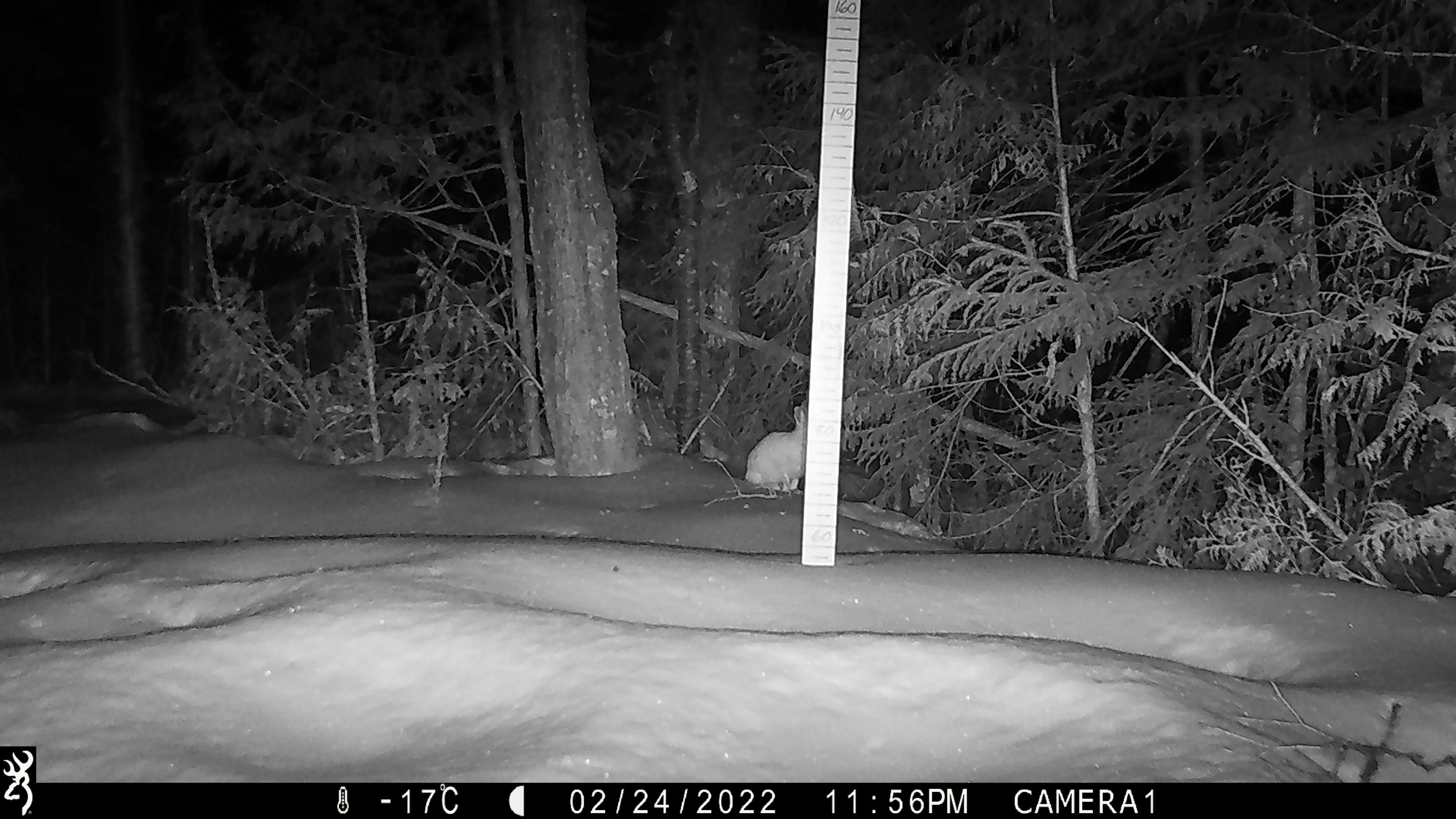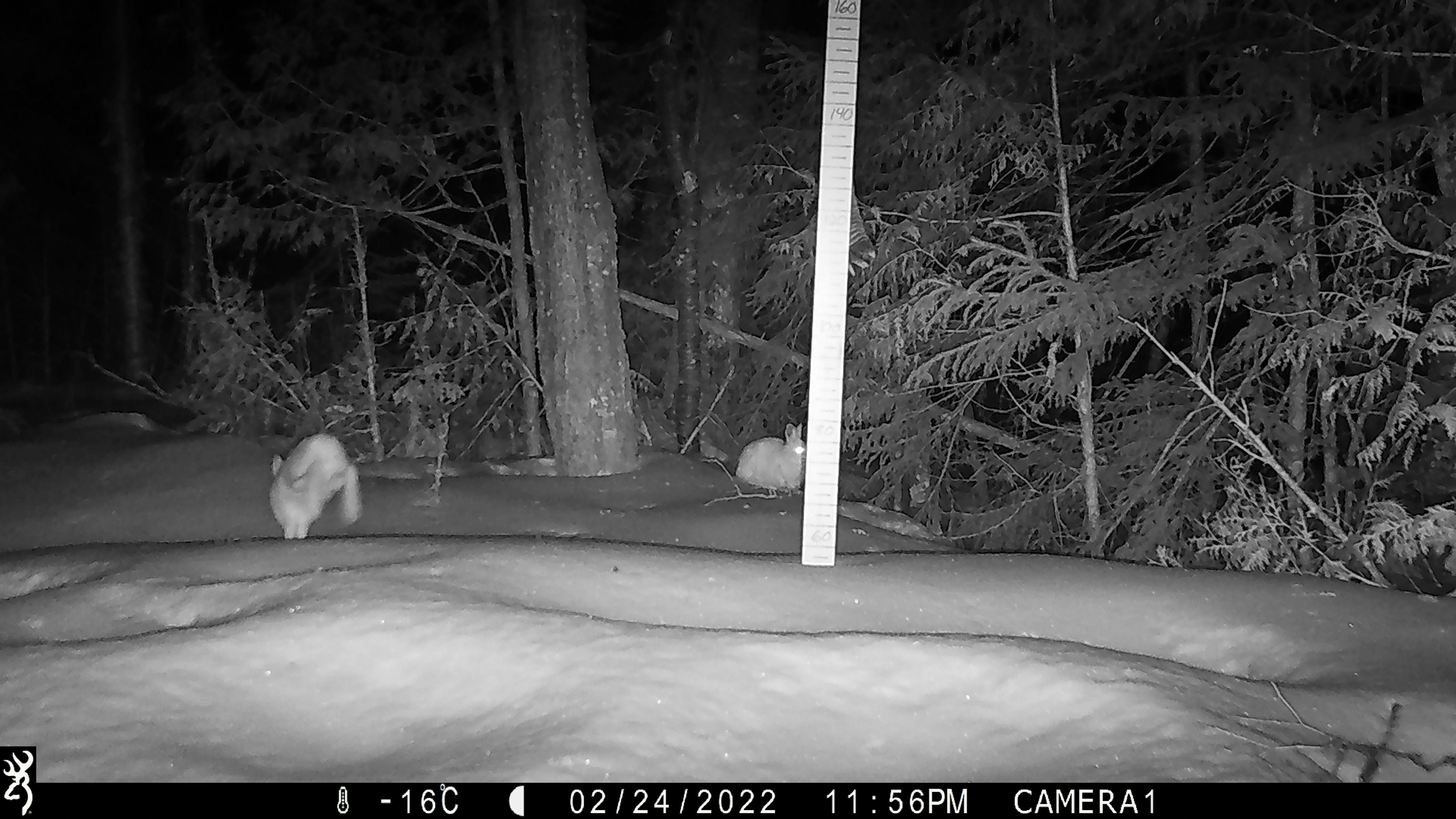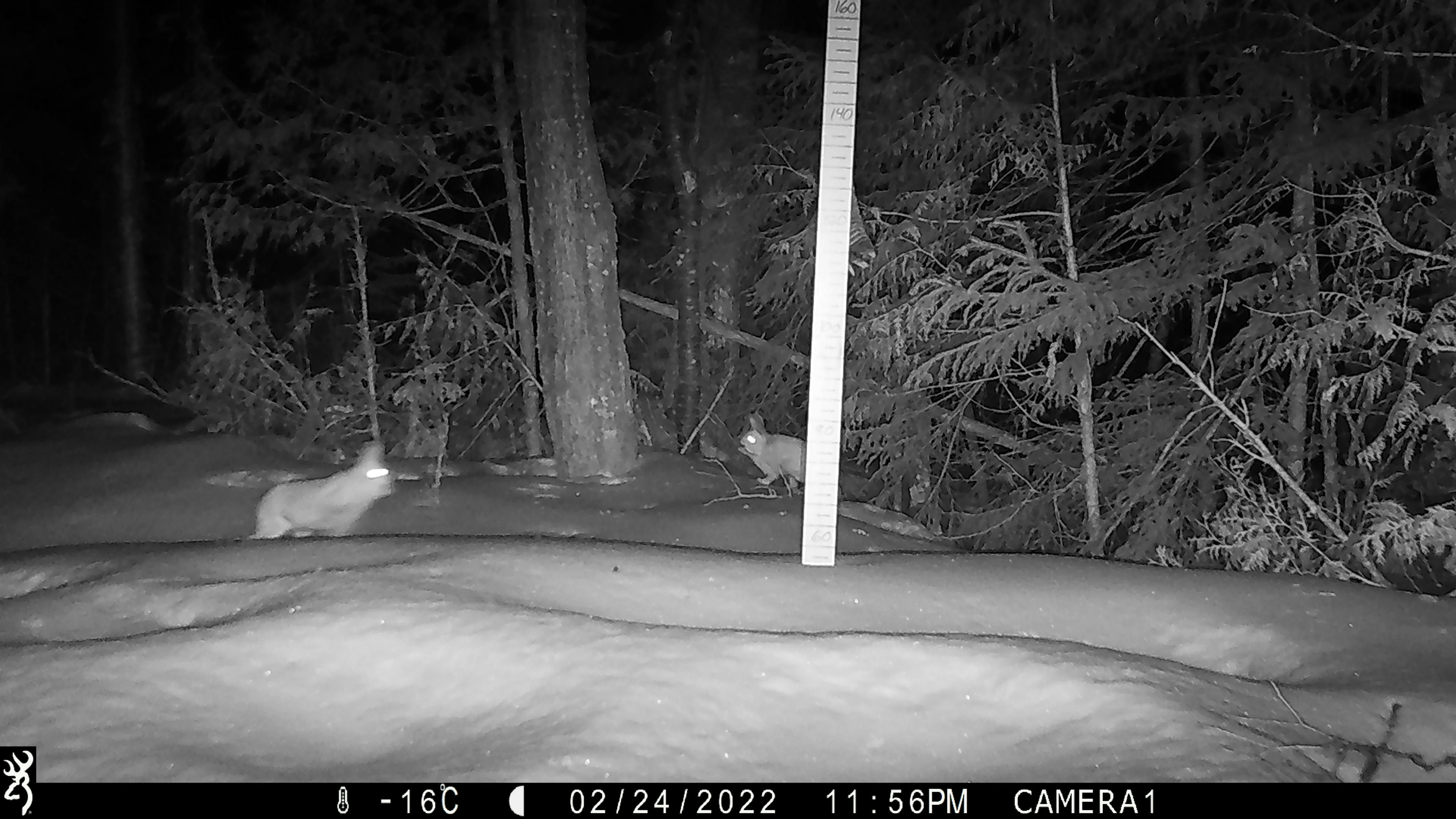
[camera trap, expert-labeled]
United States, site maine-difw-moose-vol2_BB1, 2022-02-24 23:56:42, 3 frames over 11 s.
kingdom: Animalia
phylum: Chordata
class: Mammalia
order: Lagomorpha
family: Leporidae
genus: Lepus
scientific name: Lepus americanus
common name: snowshoe hare